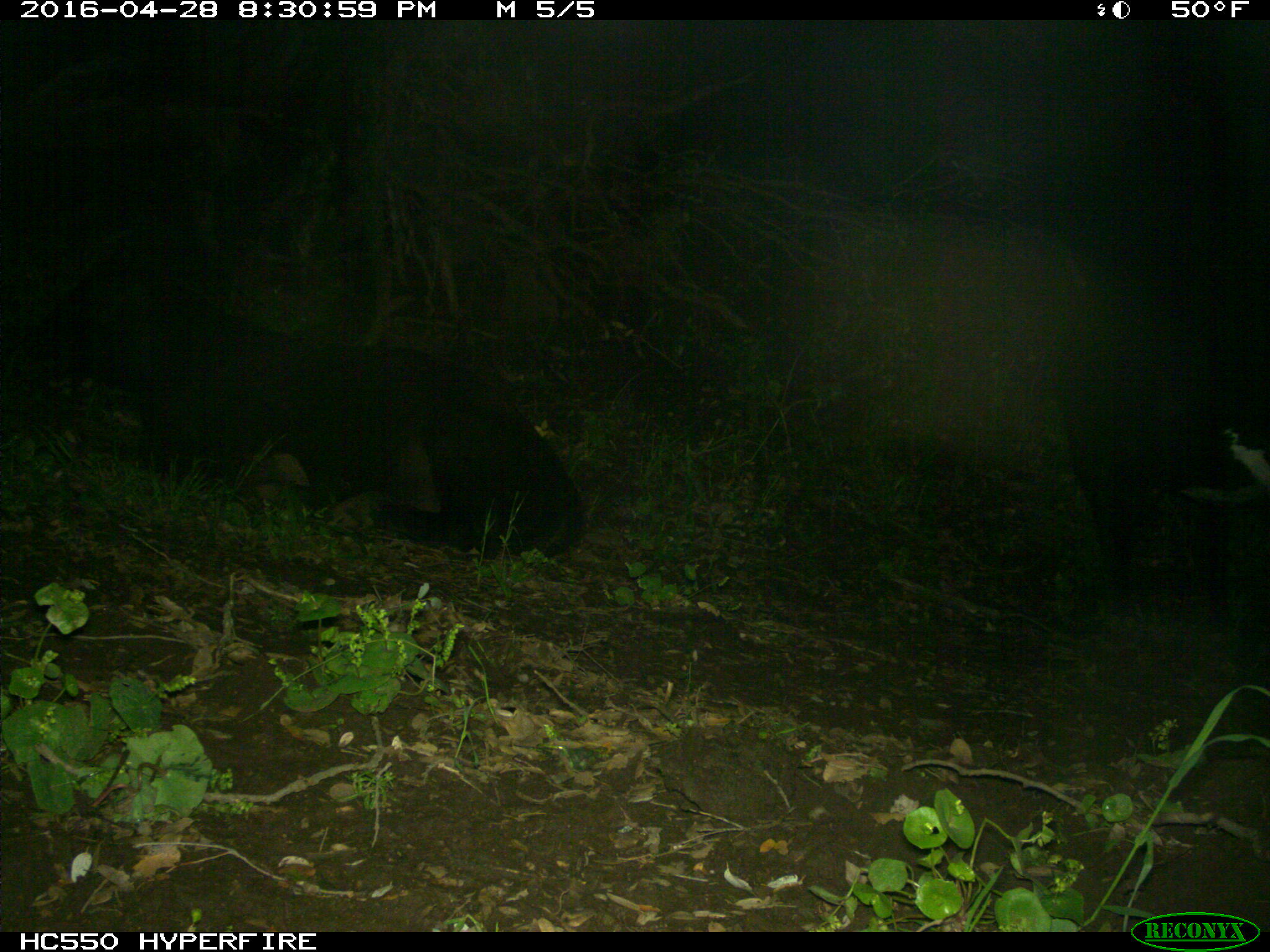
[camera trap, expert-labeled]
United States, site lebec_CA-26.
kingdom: Animalia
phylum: Chordata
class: Mammalia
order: Artiodactyla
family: Bovidae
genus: Bos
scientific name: Bos taurus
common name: domestic cow